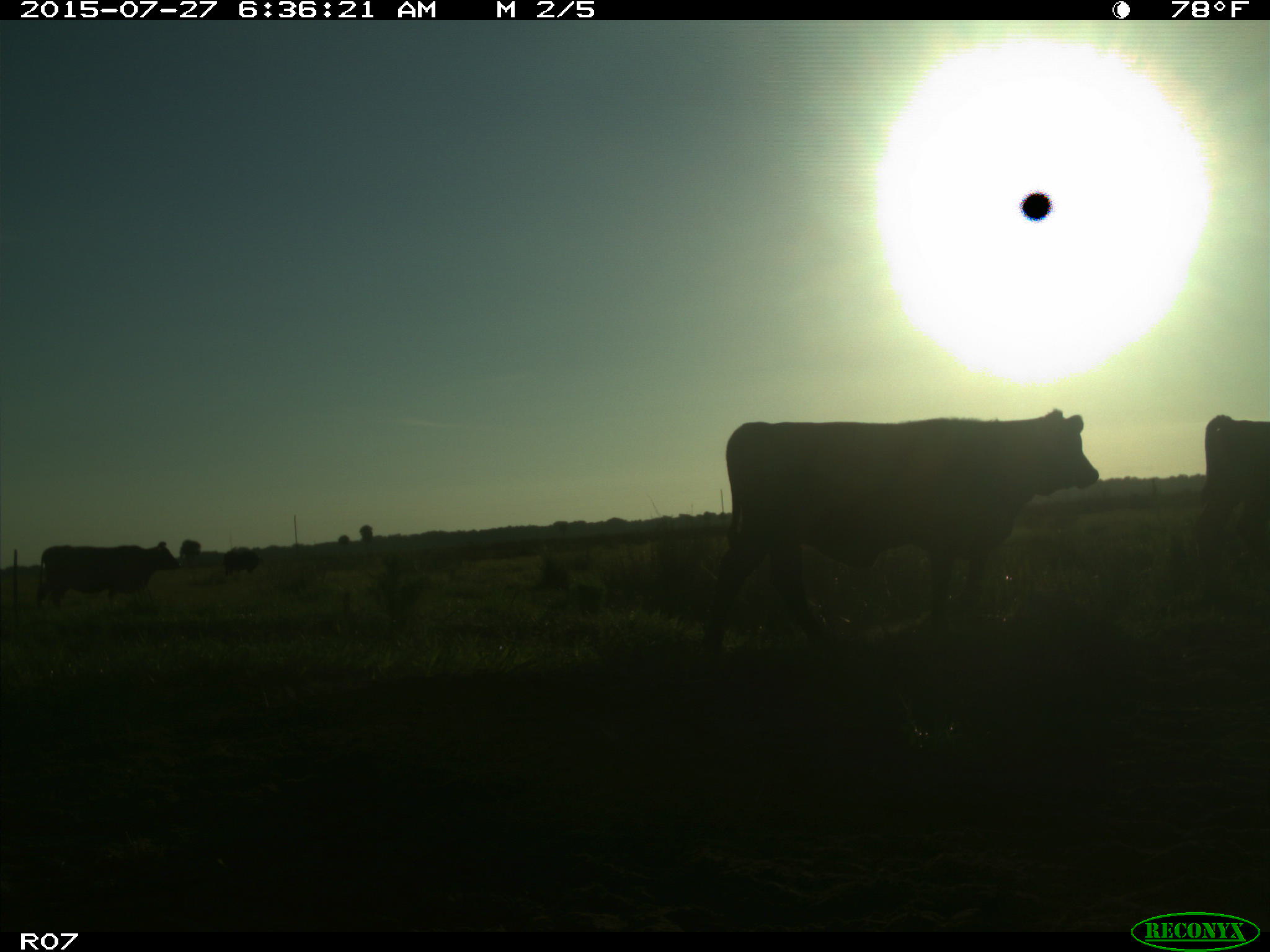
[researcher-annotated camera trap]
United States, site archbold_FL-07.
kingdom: Animalia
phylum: Chordata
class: Mammalia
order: Artiodactyla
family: Bovidae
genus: Bos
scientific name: Bos taurus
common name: domestic cow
Bos taurus (domestic cow).